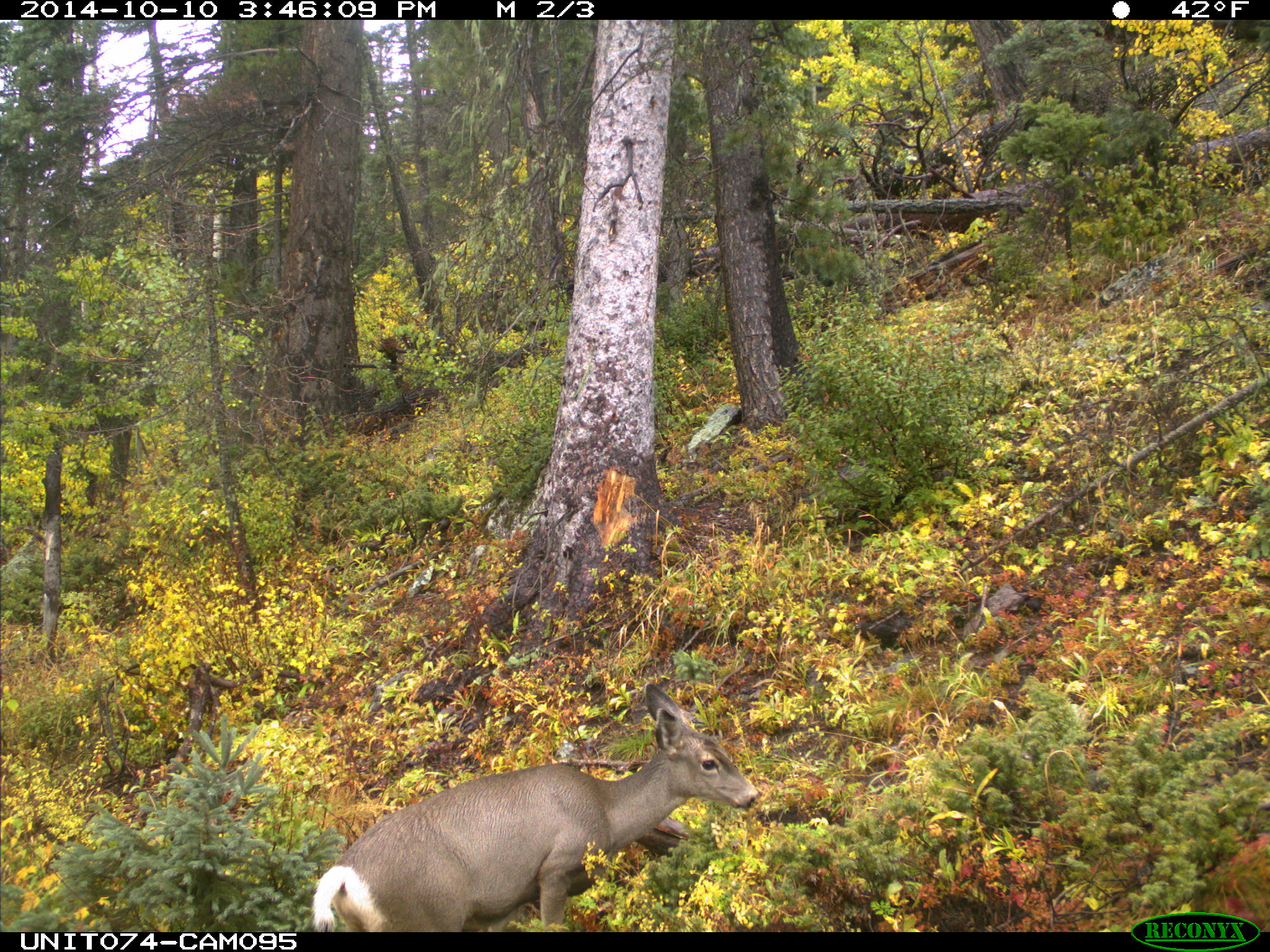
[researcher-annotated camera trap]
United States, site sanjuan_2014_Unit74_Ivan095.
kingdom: Animalia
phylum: Chordata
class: Mammalia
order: Artiodactyla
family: Cervidae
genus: Odocoileus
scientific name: Odocoileus hemionus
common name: mule deer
Odocoileus hemionus (mule deer).